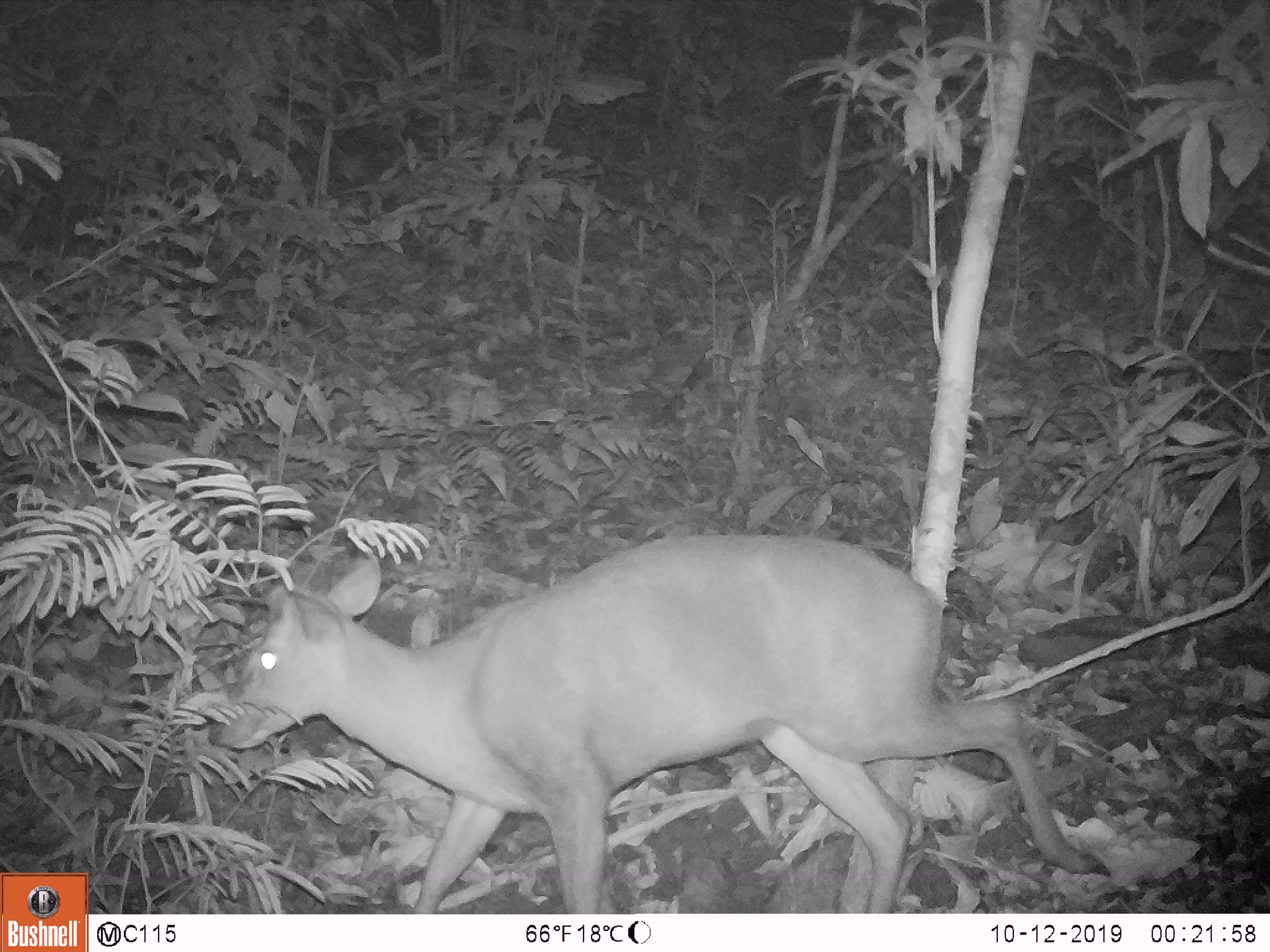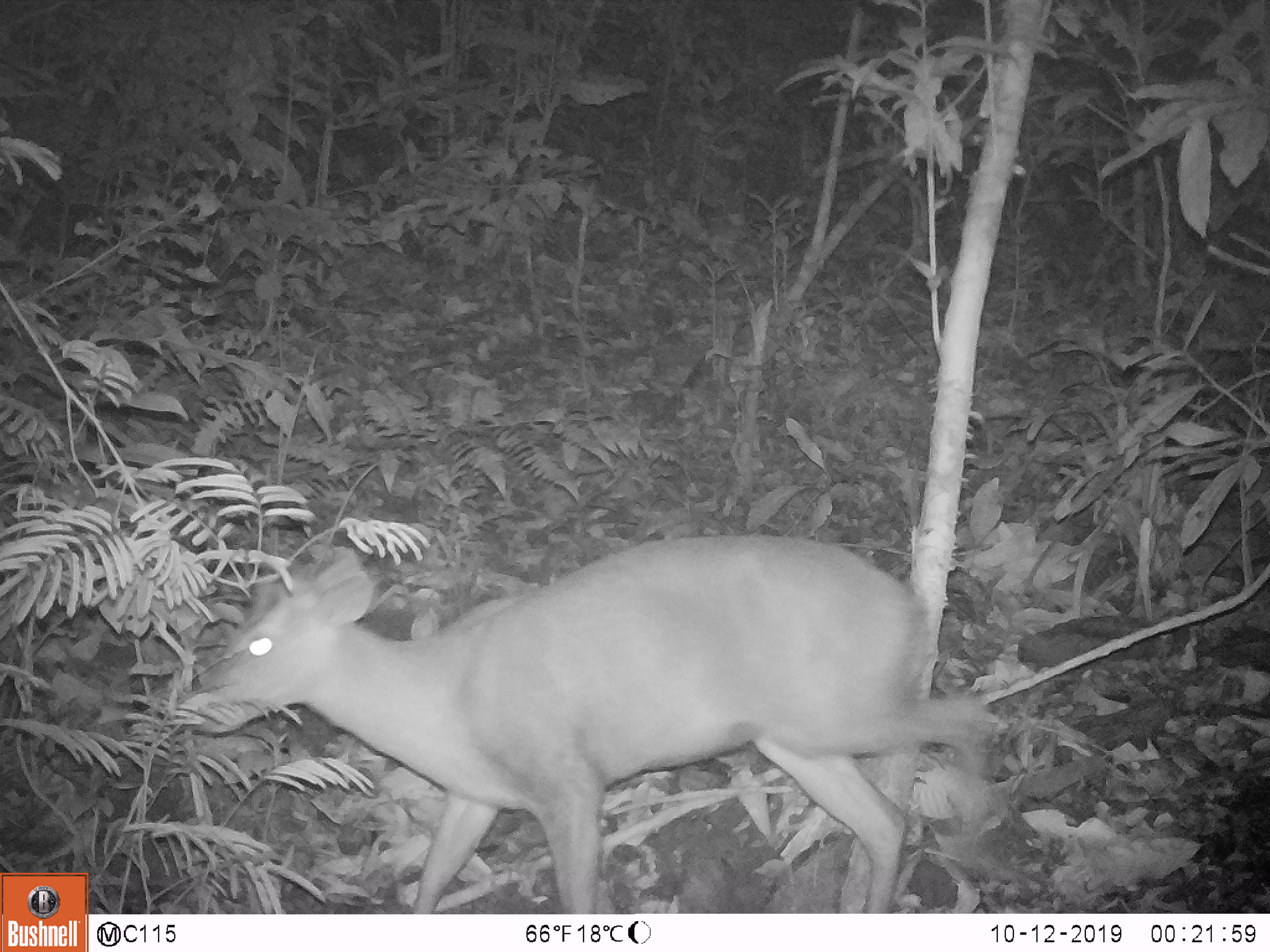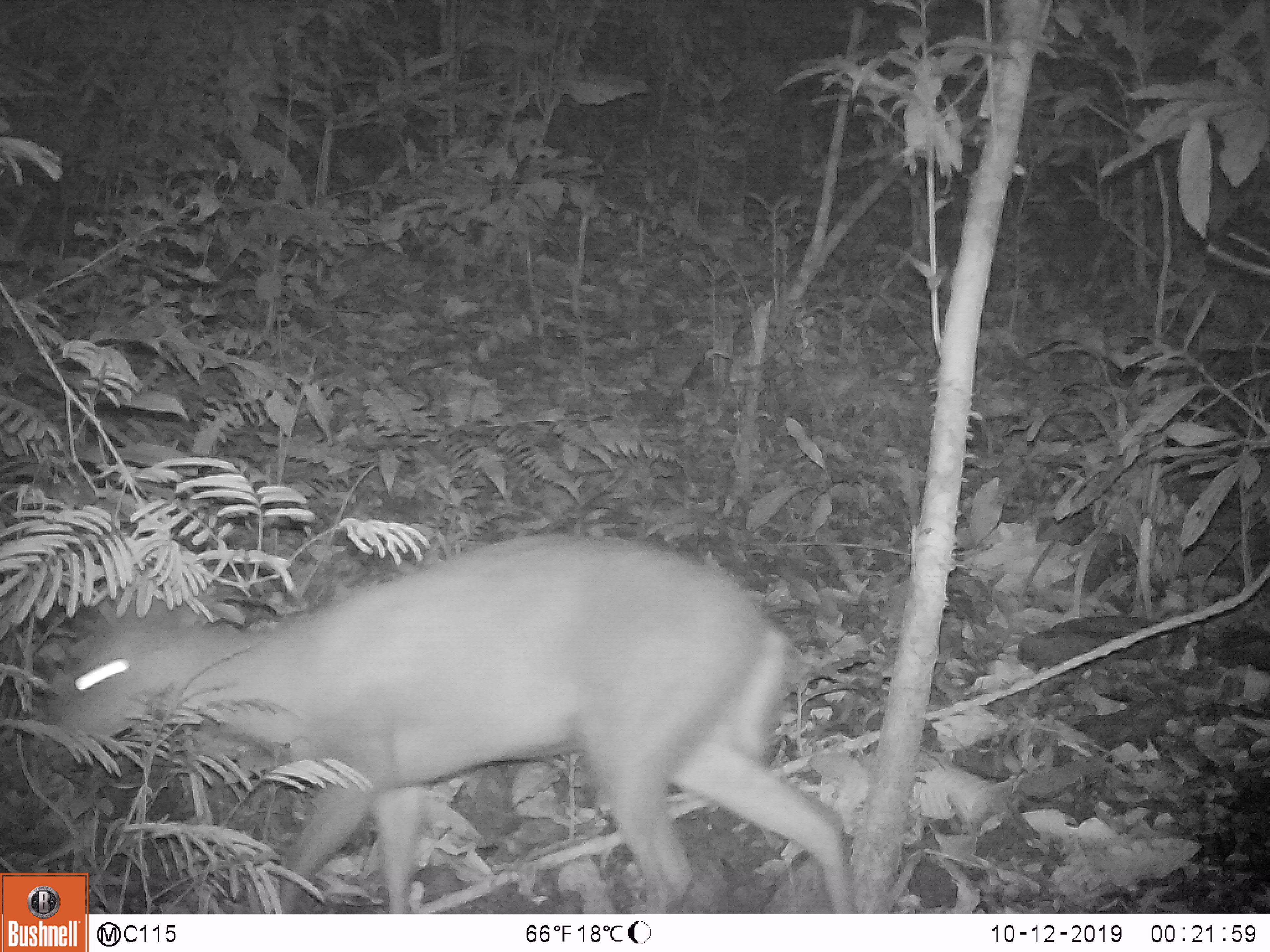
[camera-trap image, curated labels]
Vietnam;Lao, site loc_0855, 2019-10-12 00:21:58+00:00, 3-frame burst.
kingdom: Animalia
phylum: Chordata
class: Mammalia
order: Artiodactyla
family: Cervidae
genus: Muntiacus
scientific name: Muntiacus rooseveltorum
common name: roosevelt's muntjac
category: roosevelts muntjac group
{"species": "roosevelts muntjac group (roosevelt's muntjac) (Muntiacus rooseveltorum)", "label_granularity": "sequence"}